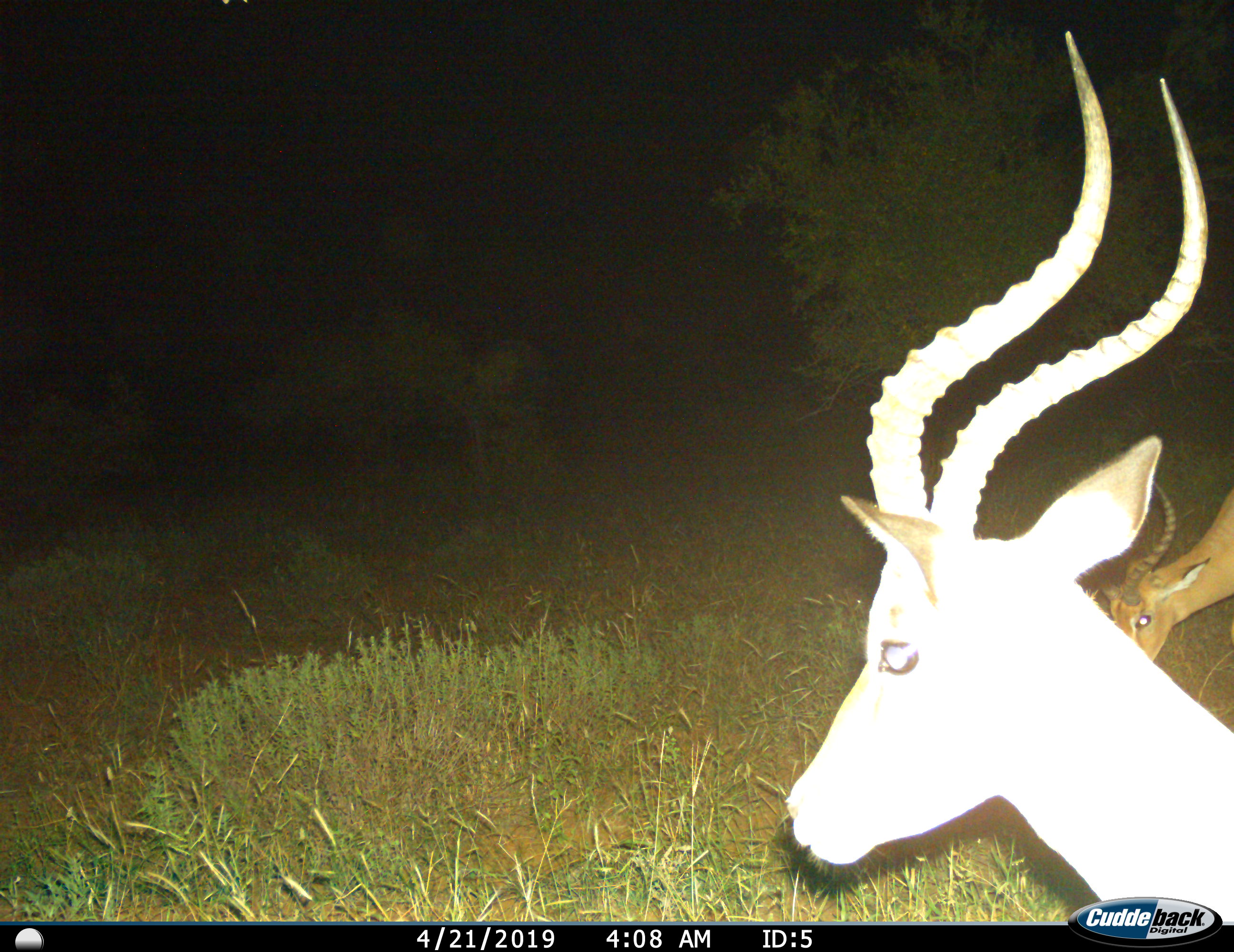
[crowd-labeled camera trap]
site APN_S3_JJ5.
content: unidentified animal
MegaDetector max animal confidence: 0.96